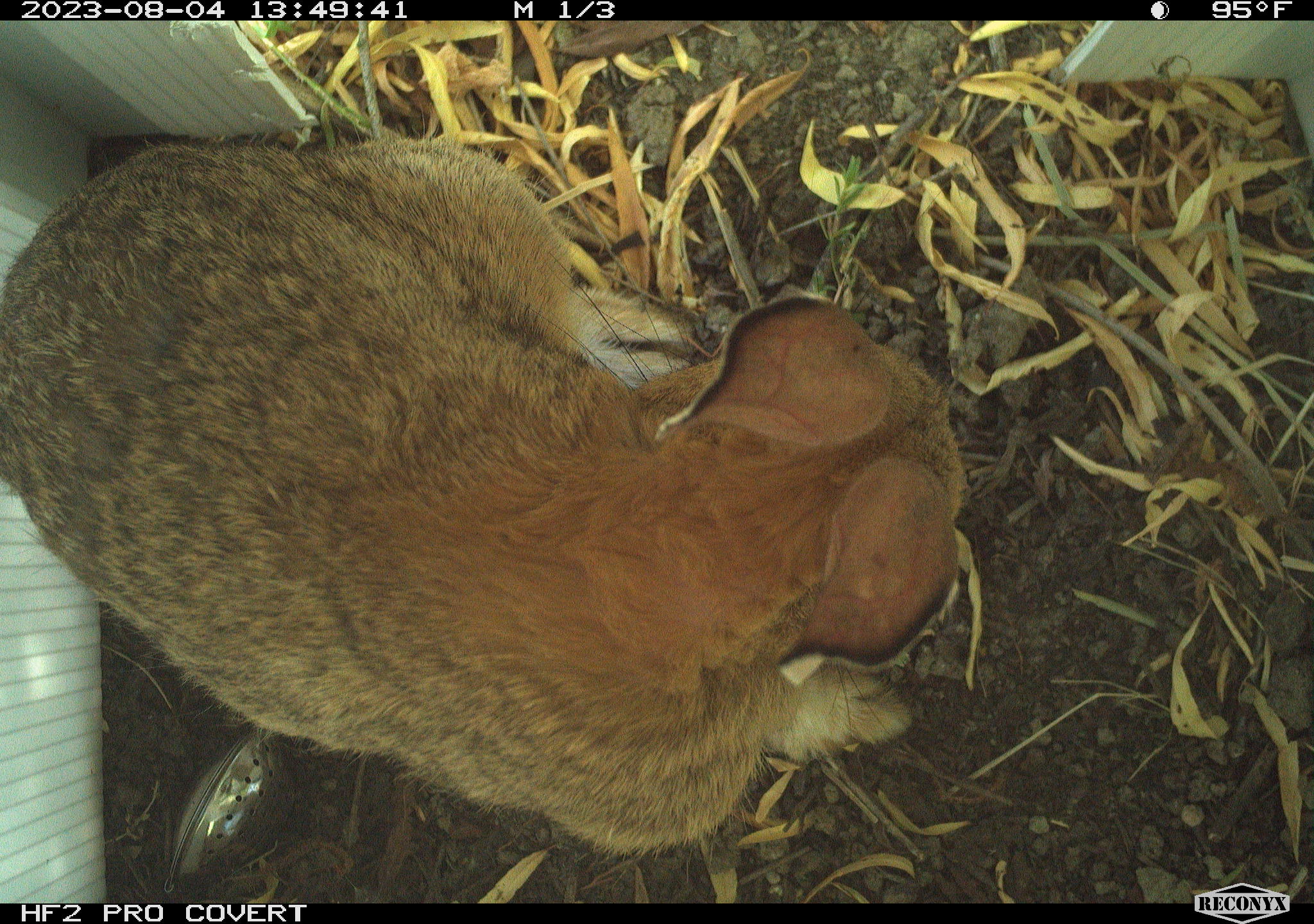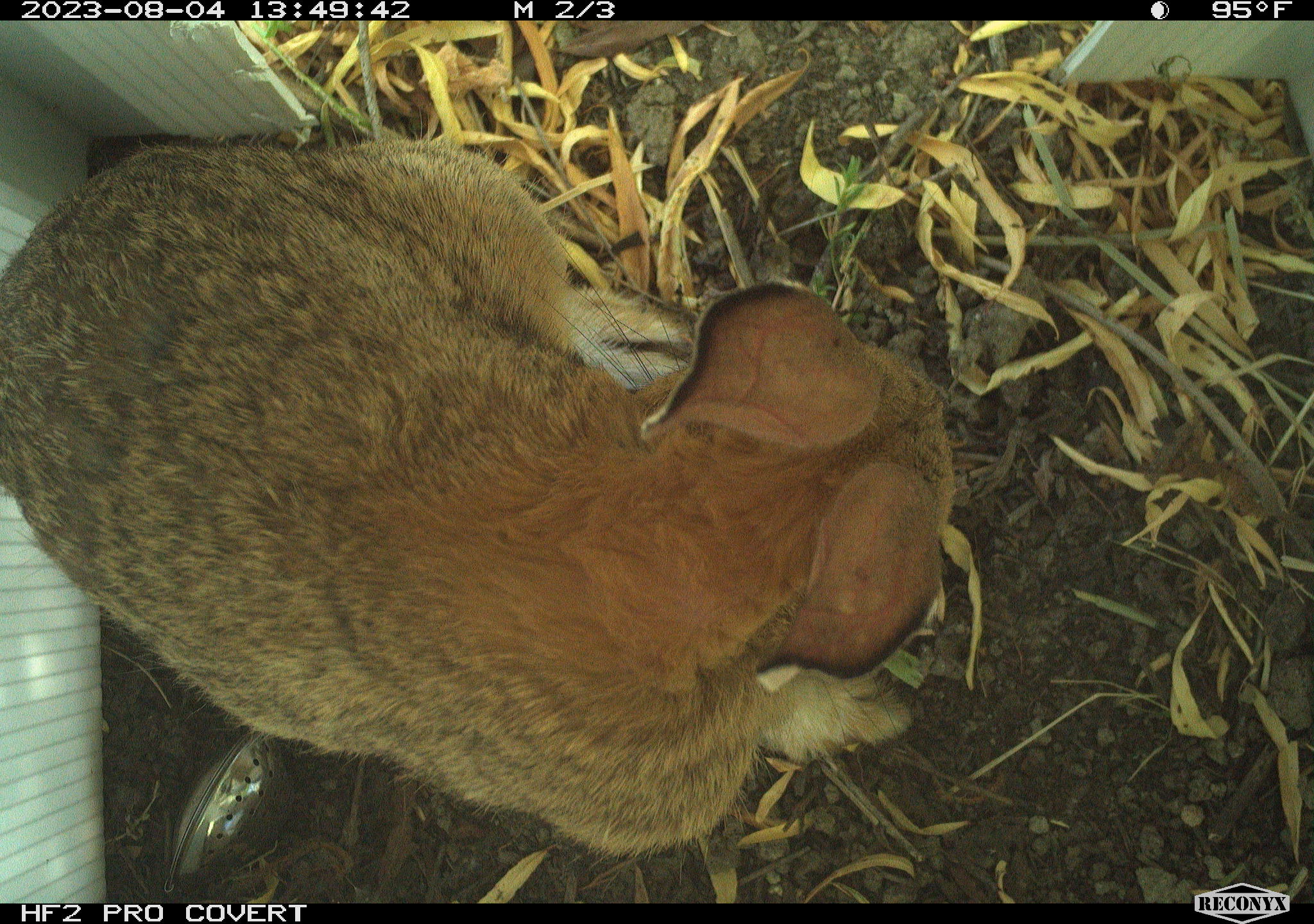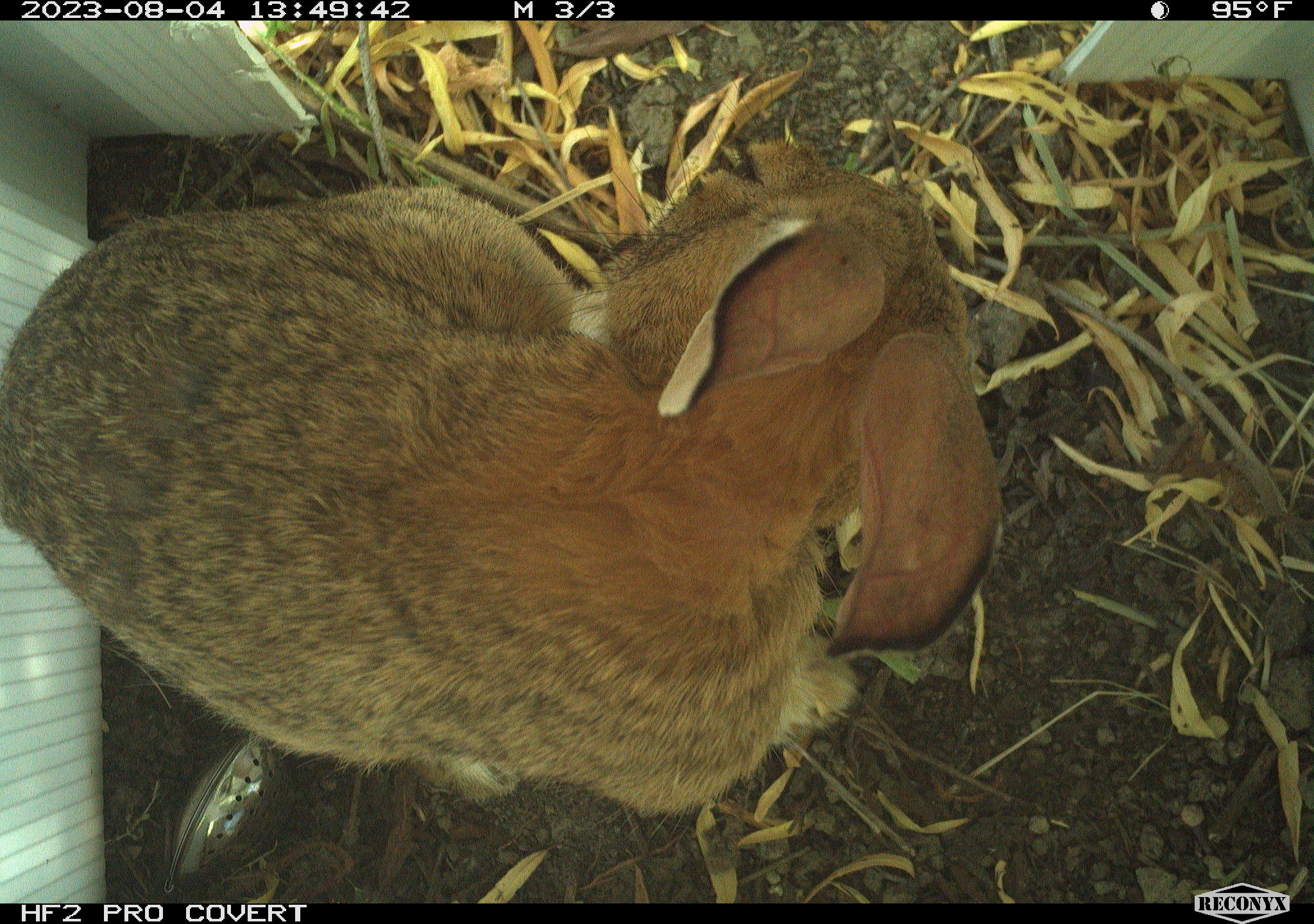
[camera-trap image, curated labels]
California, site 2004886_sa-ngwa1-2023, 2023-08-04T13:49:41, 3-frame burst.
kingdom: Animalia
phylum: Chordata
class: Mammalia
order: Lagomorpha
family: Leporidae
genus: Sylvilagus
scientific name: Sylvilagus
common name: cottontail rabbits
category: sylvilagus species